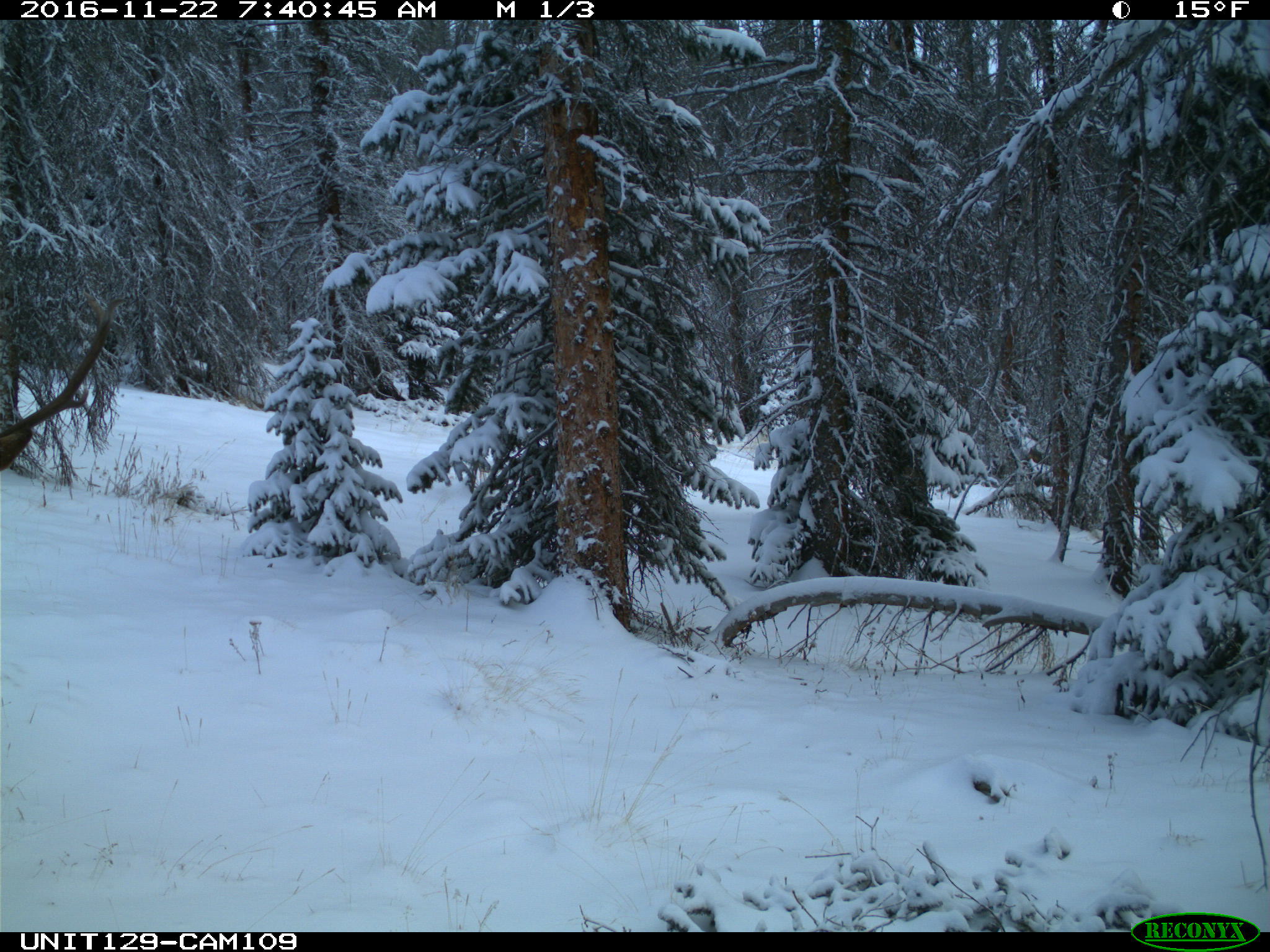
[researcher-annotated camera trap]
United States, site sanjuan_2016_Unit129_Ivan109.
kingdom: Animalia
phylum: Chordata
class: Mammalia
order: Artiodactyla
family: Cervidae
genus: Cervus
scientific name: Cervus elaphus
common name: red deer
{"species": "Cervus elaphus (red deer)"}